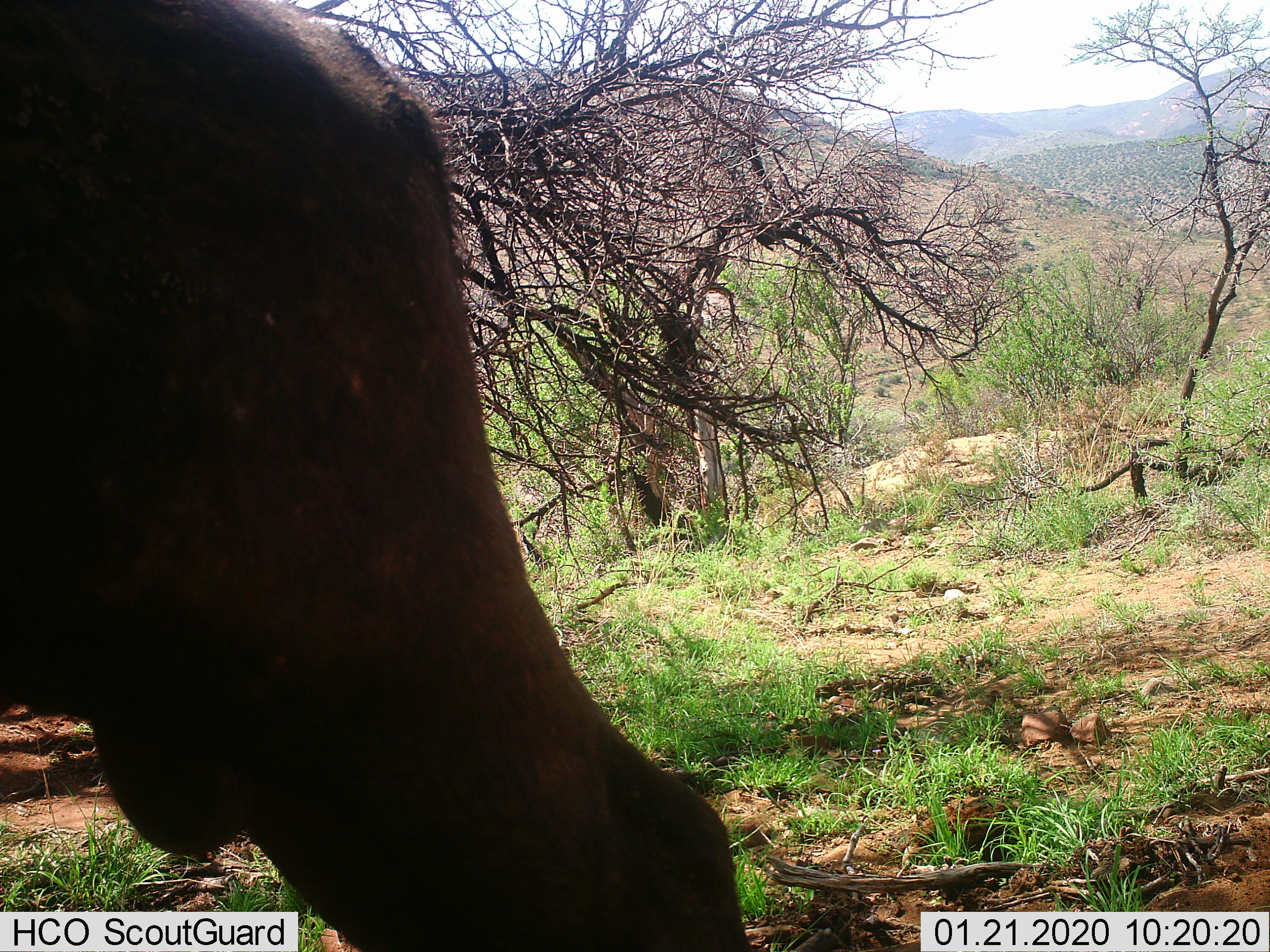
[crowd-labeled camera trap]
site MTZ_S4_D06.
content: unidentified animal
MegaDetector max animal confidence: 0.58